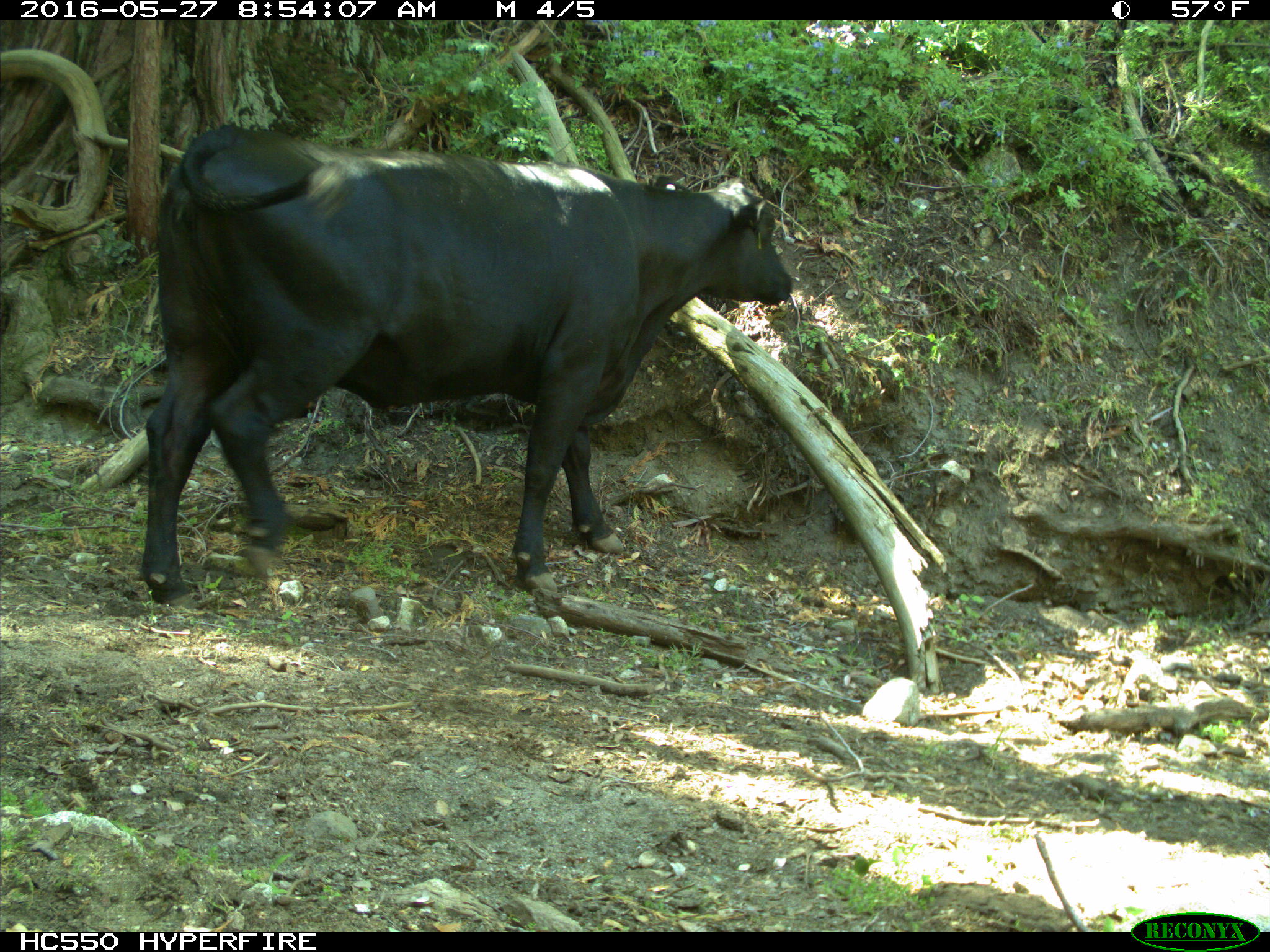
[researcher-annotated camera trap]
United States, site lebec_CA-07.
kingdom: Animalia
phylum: Chordata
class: Mammalia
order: Artiodactyla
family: Bovidae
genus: Bos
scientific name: Bos taurus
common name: domestic cow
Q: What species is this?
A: Bos taurus (domestic cow).